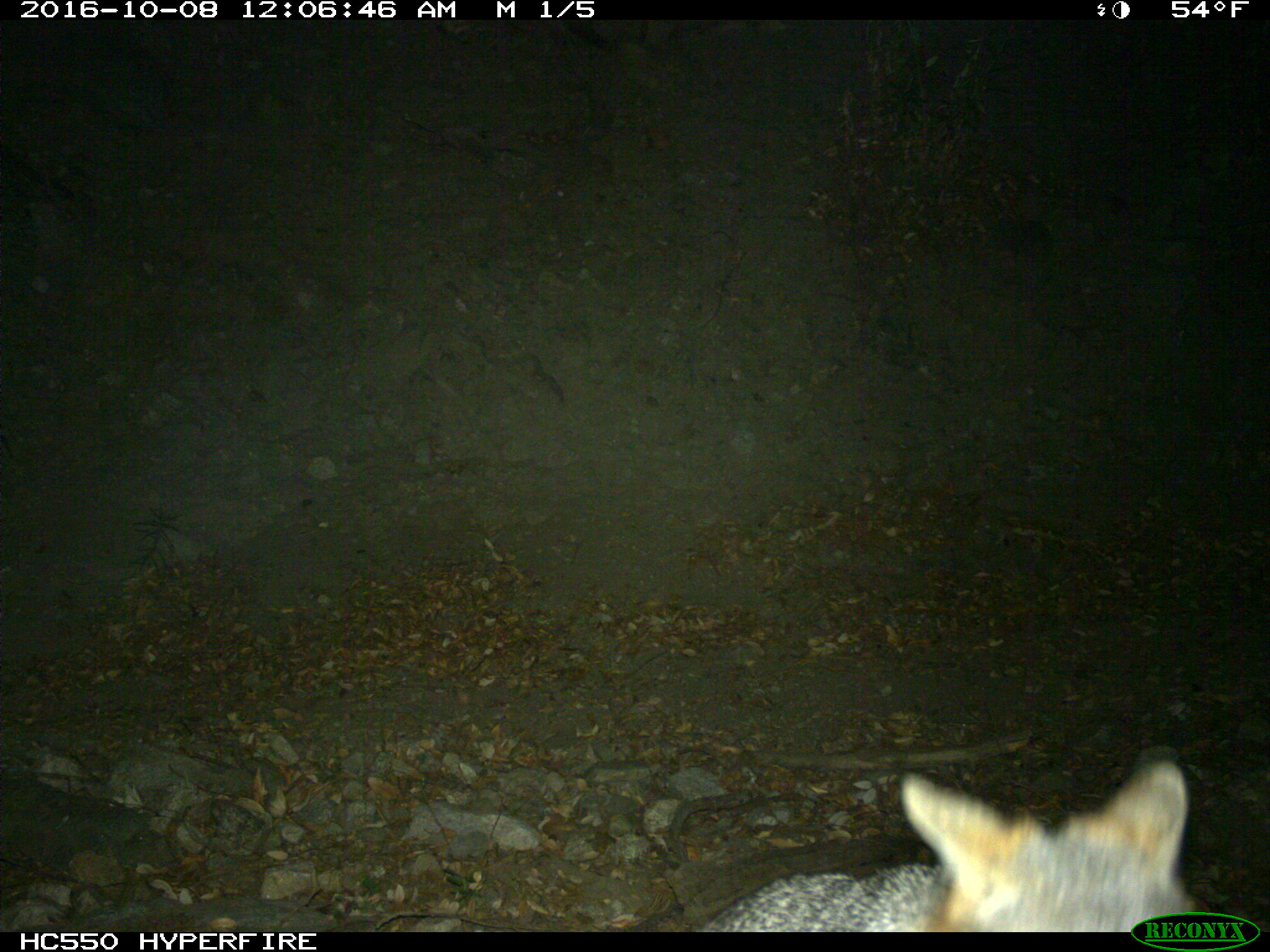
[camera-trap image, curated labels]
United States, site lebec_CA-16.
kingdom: Animalia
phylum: Chordata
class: Mammalia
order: Carnivora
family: Canidae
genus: Urocyon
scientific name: Urocyon cinereoargenteus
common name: gray fox